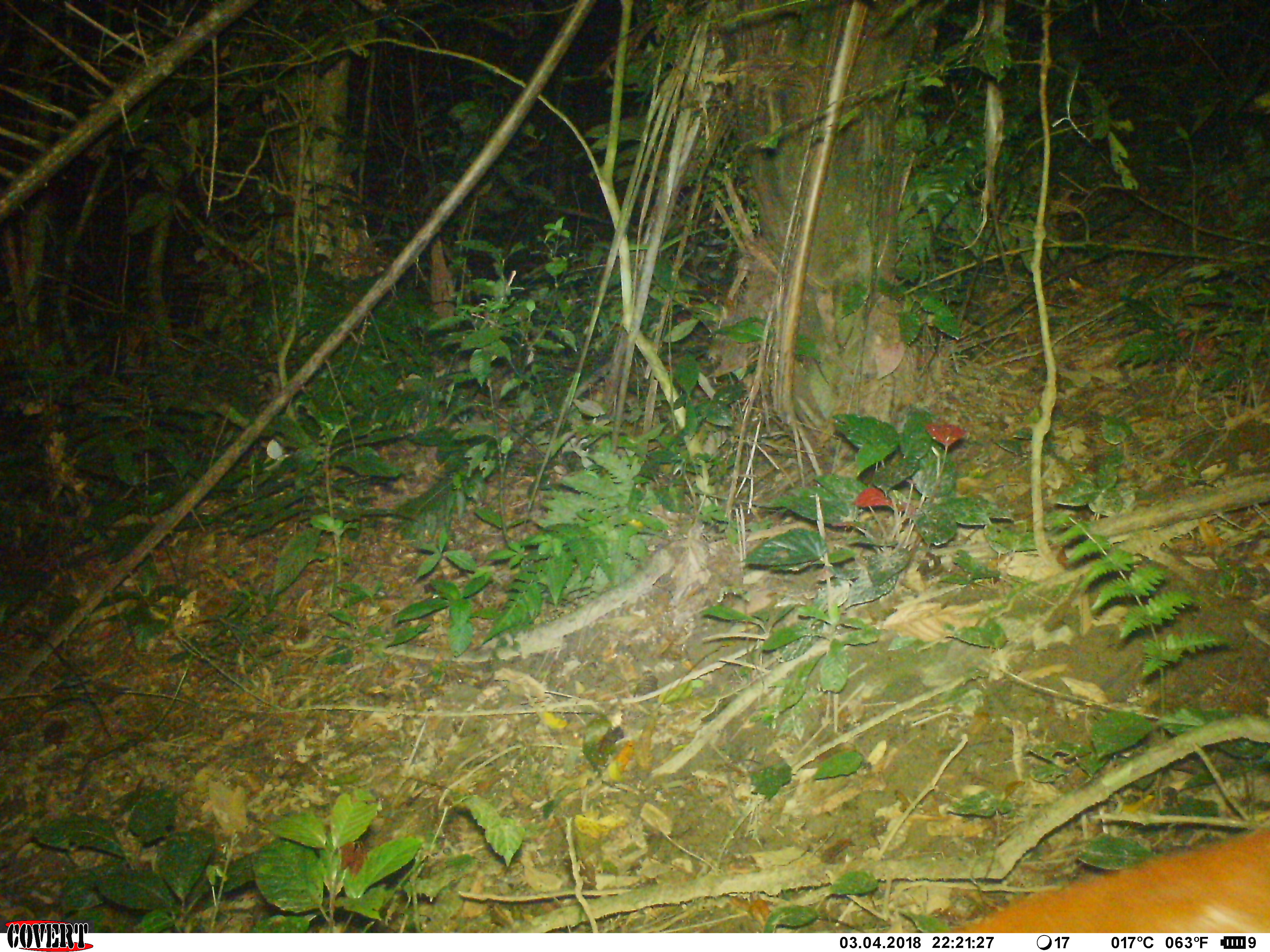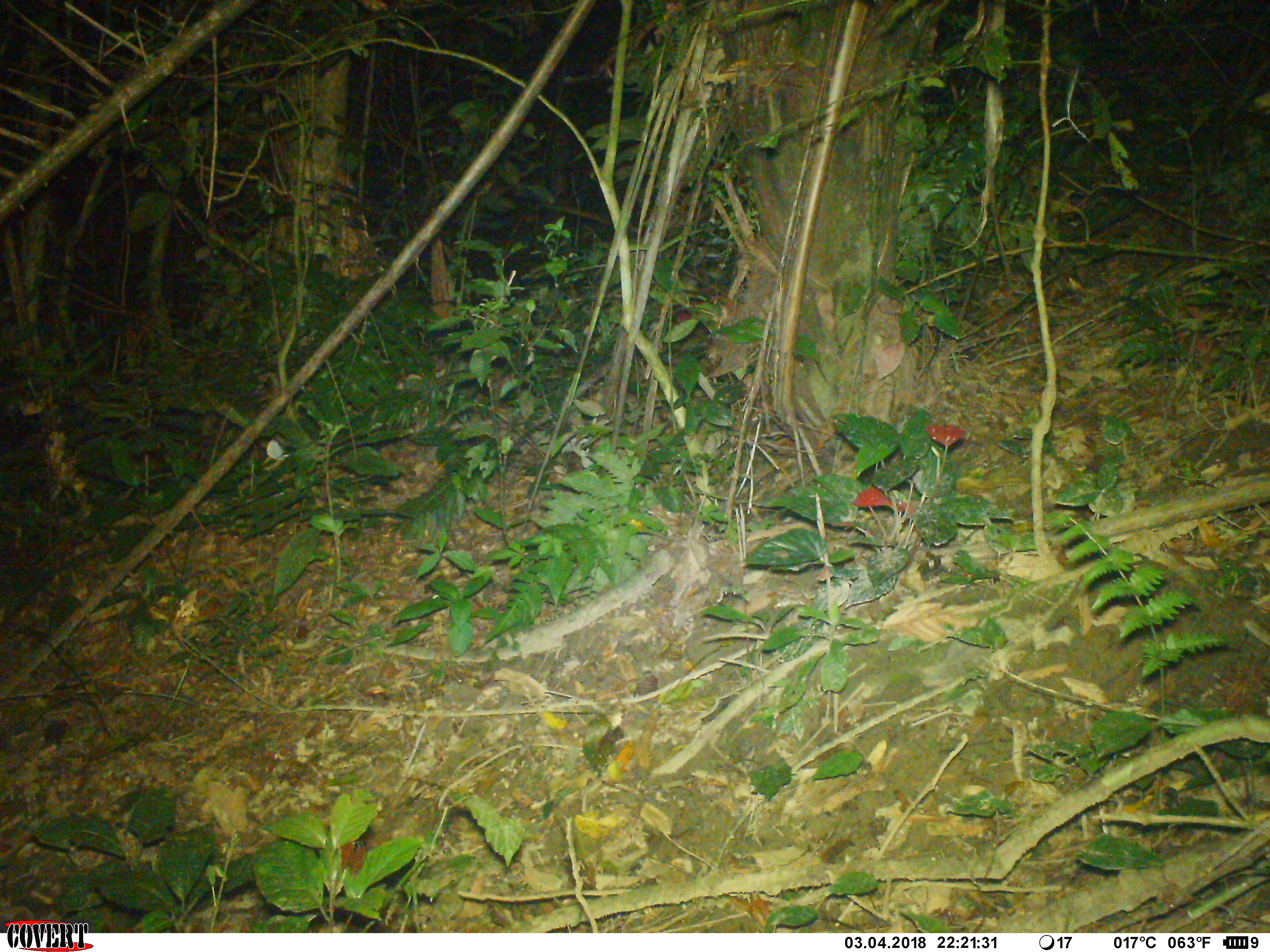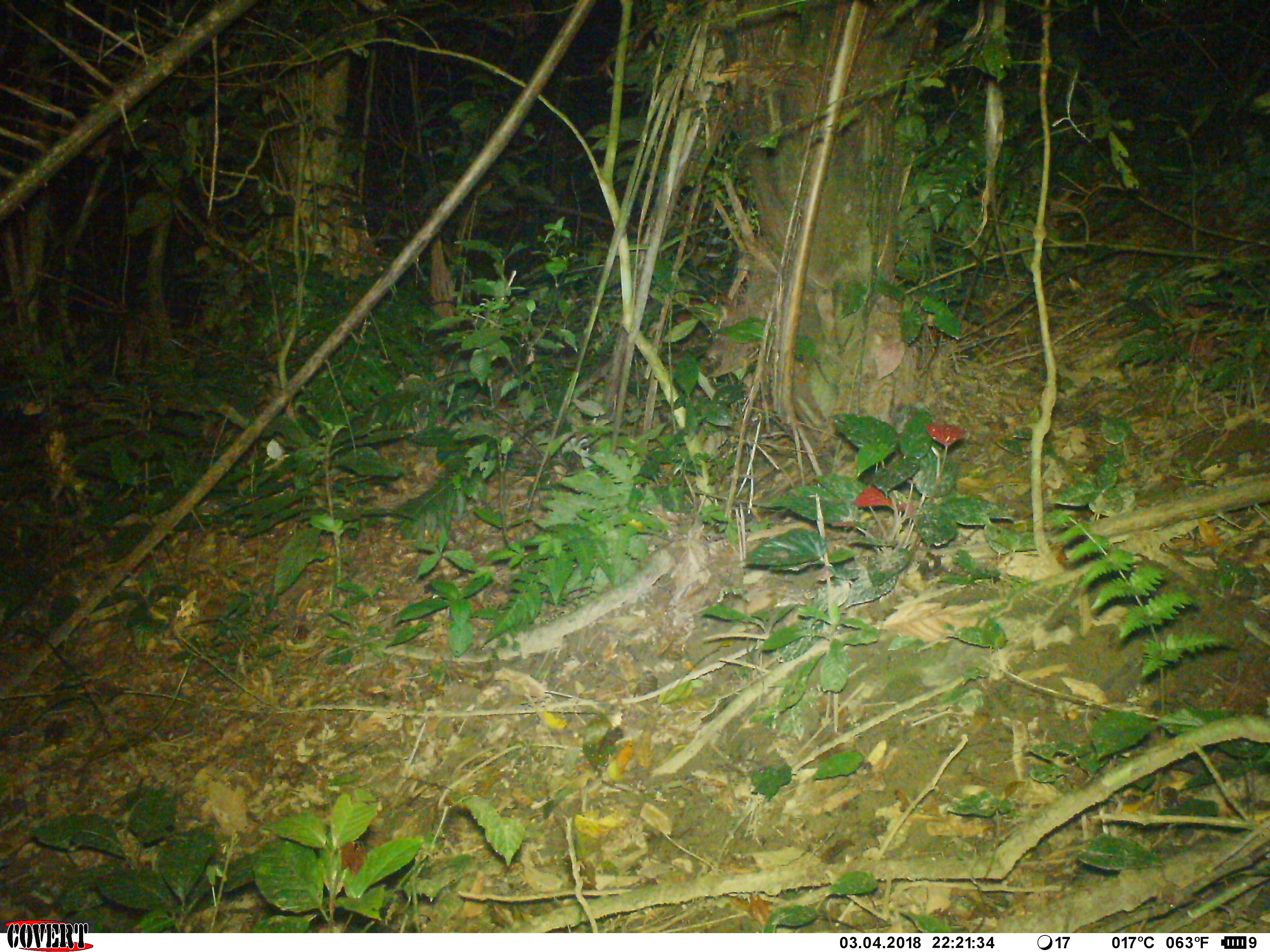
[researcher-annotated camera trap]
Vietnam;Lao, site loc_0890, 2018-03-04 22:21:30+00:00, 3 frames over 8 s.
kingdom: Animalia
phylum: Chordata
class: Mammalia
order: Artiodactyla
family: Cervidae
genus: Muntiacus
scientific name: Muntiacus muntjak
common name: red muntjac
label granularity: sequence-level